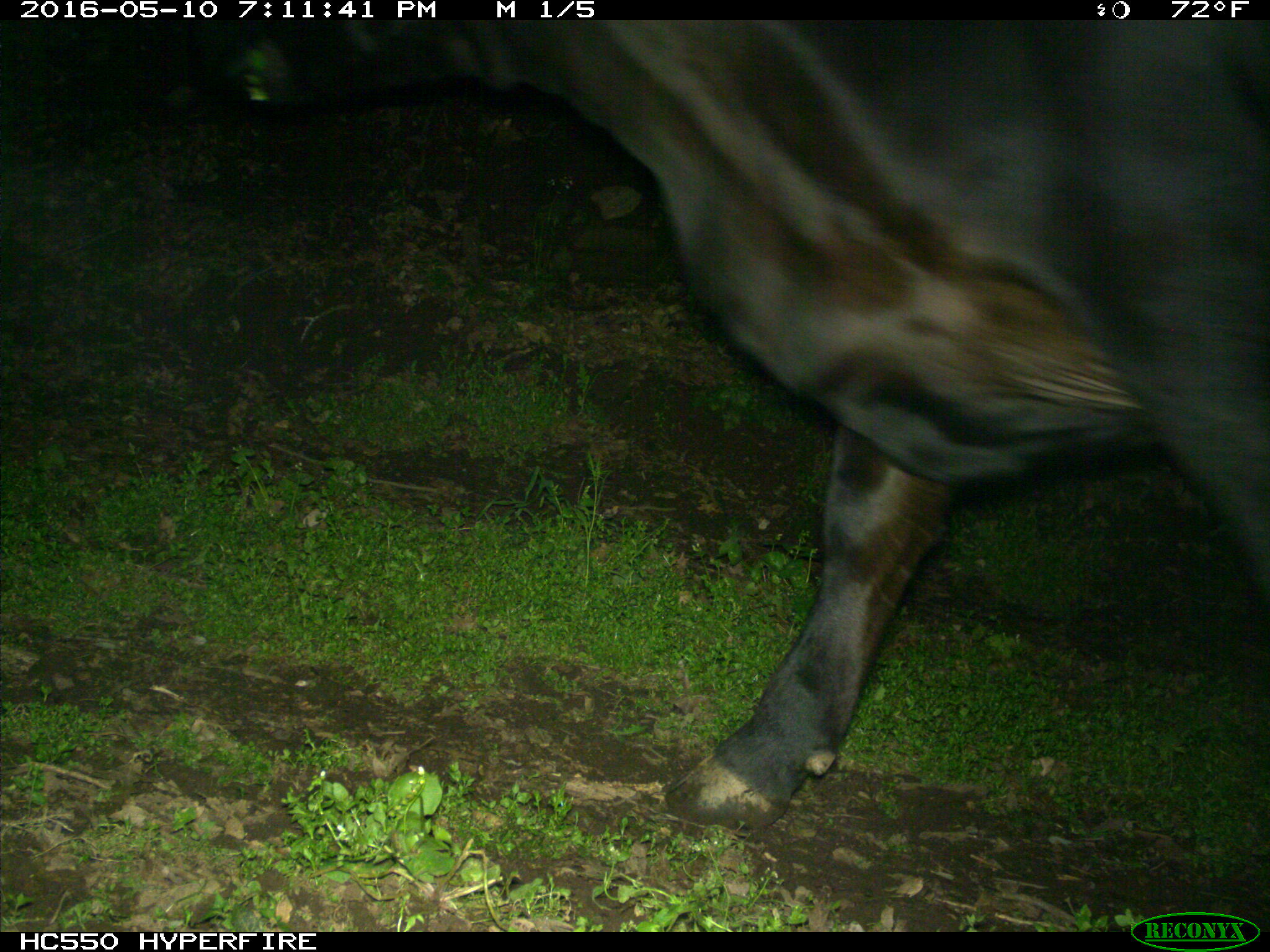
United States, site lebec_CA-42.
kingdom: Animalia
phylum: Chordata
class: Mammalia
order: Artiodactyla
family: Bovidae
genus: Bos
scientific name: Bos taurus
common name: domestic cow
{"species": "Bos taurus (domestic cow)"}